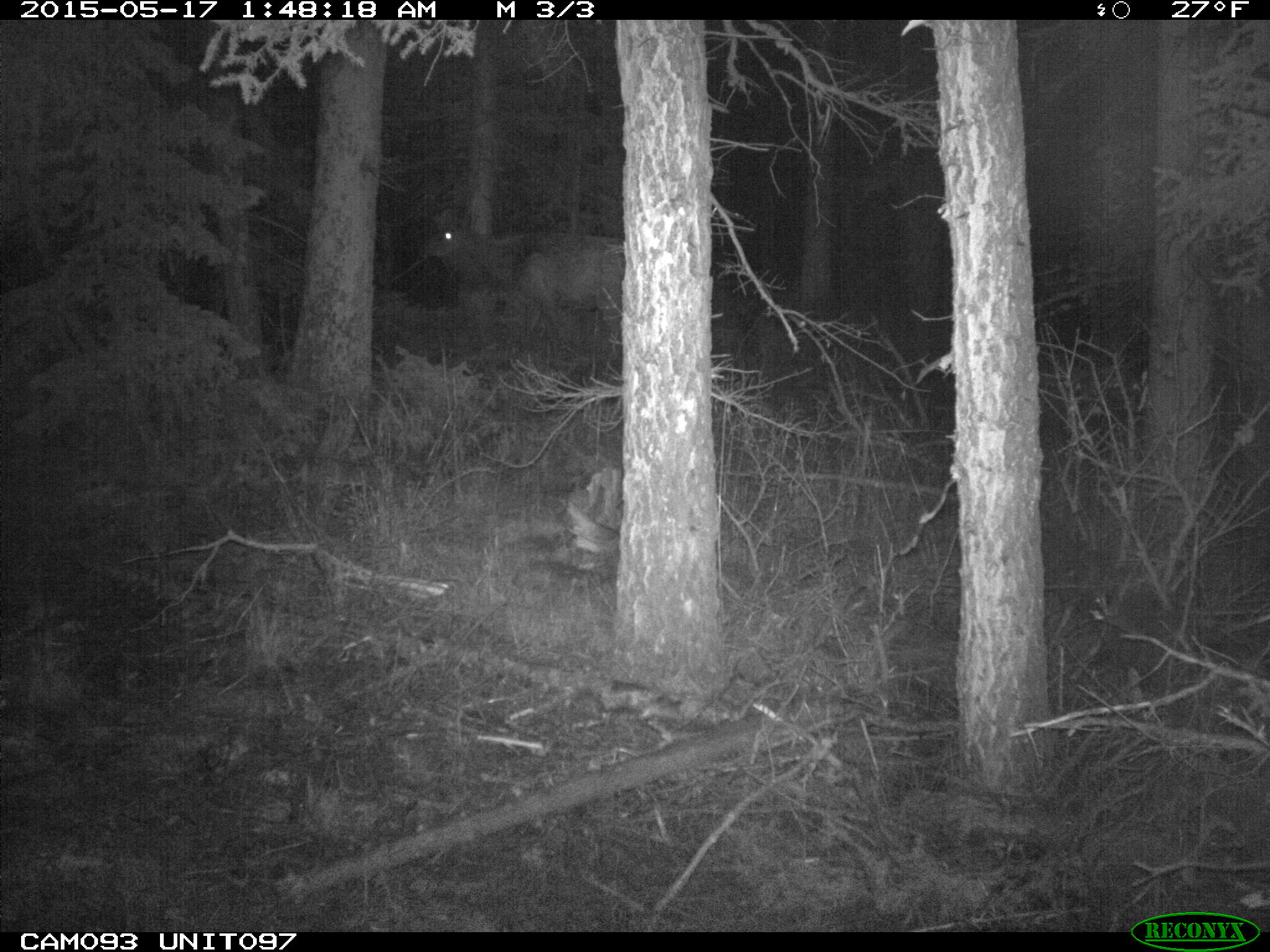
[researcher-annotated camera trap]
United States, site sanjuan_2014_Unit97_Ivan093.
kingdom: Animalia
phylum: Chordata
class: Mammalia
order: Artiodactyla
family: Cervidae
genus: Cervus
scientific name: Cervus elaphus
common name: red deer